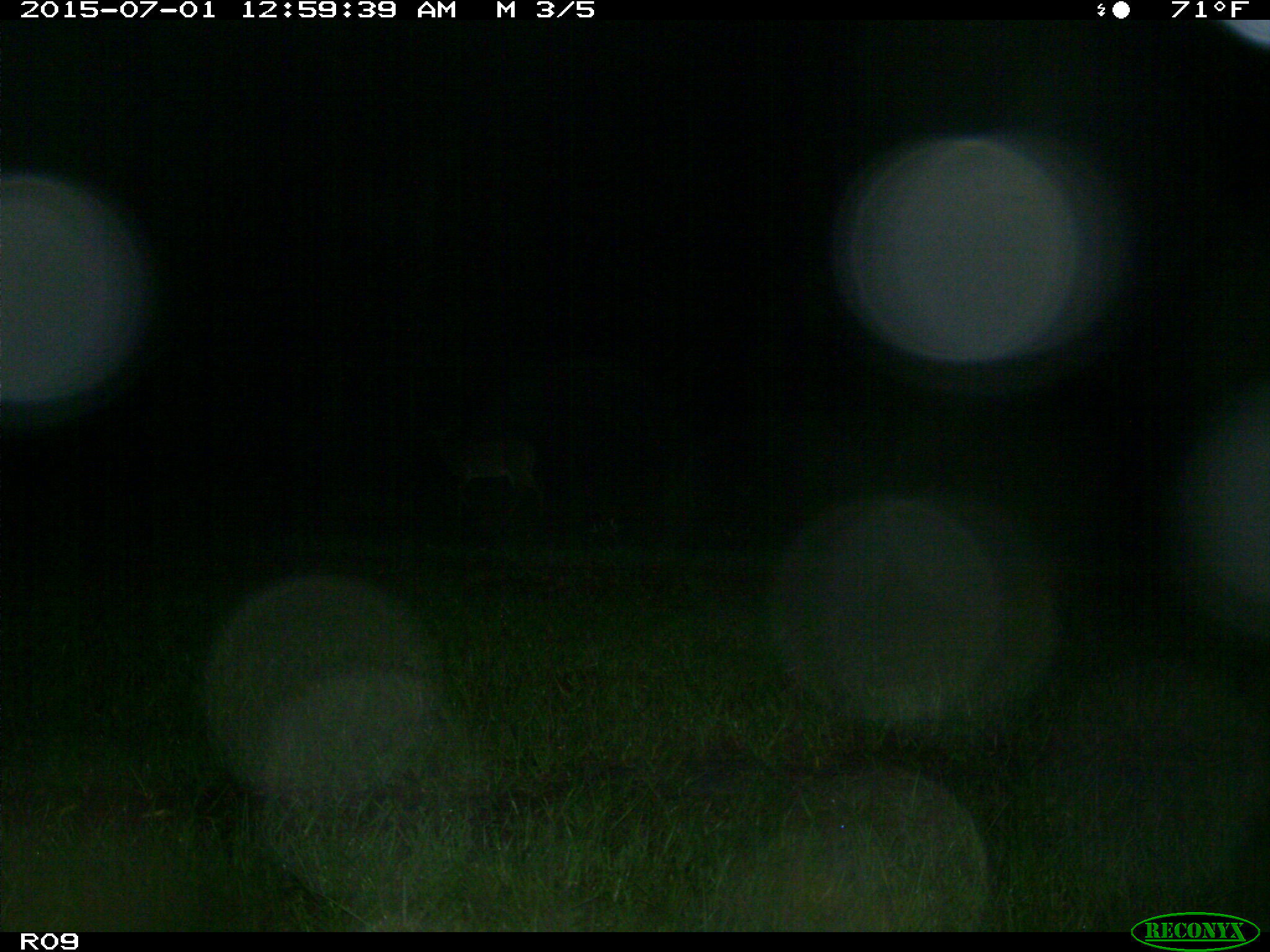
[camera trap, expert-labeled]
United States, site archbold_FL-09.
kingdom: Animalia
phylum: Chordata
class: Mammalia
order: Artiodactyla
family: Cervidae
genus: Odocoileus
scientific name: Odocoileus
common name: deer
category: unidentified deer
Unidentified deer (deer) (Odocoileus).